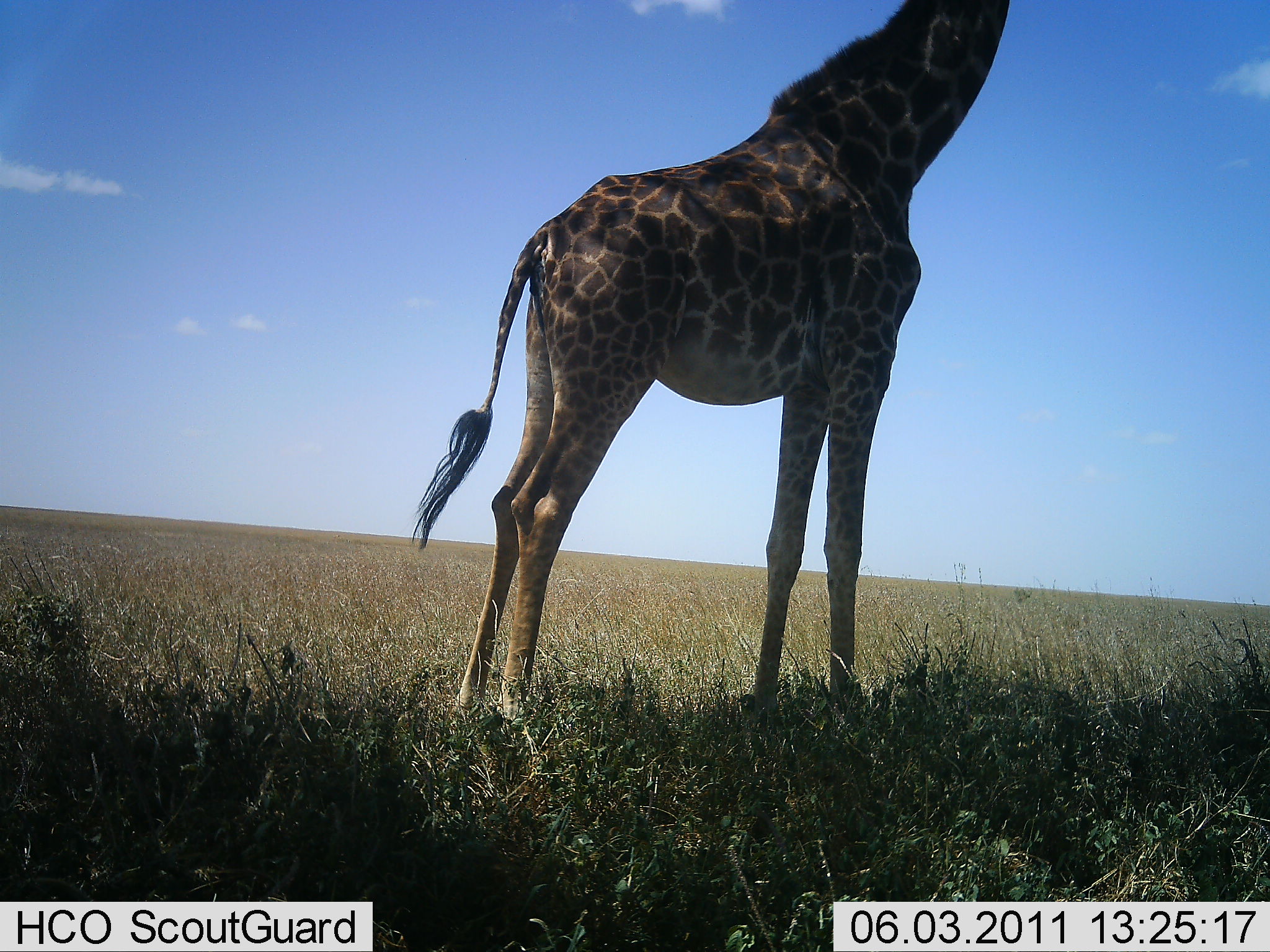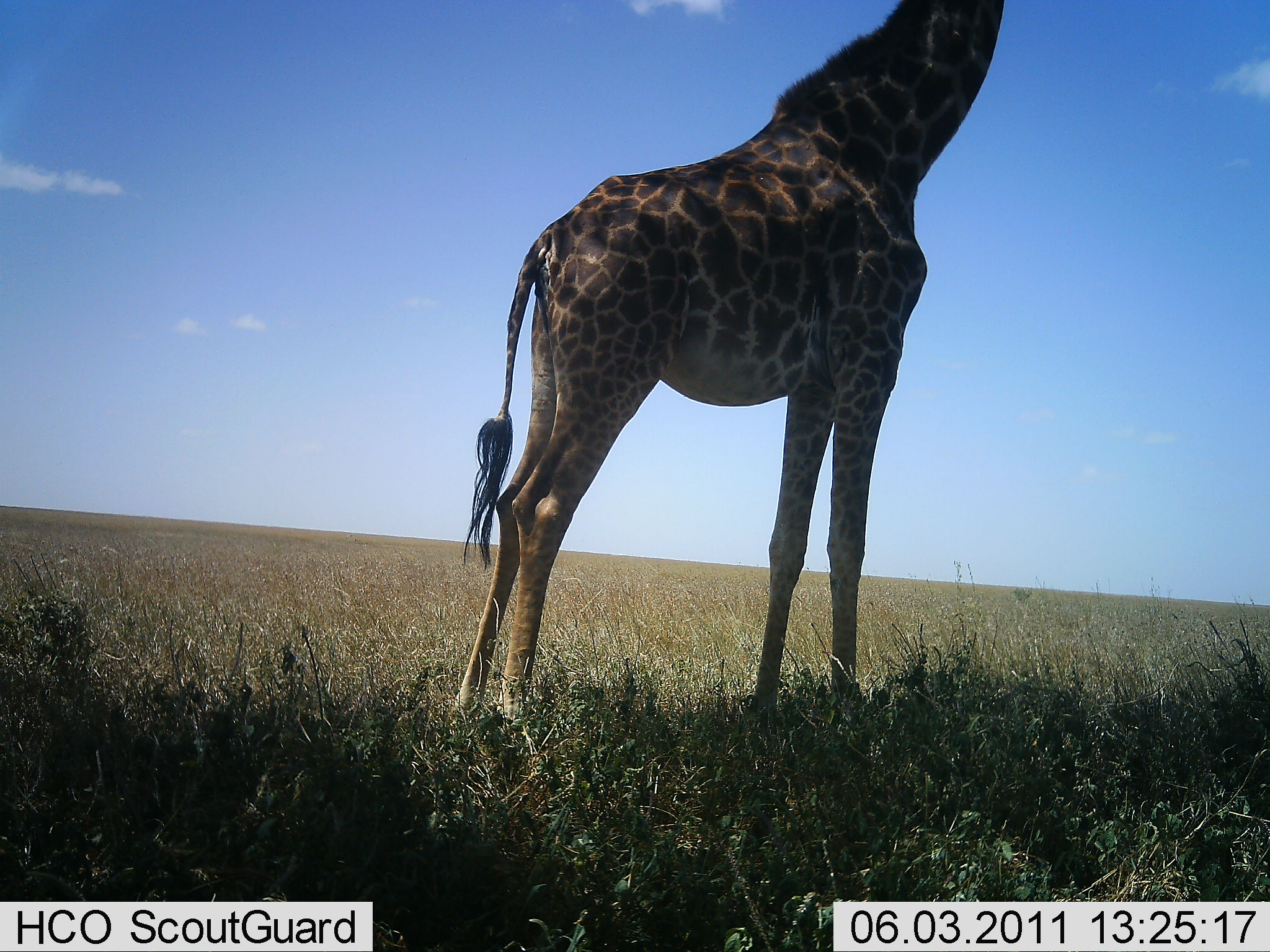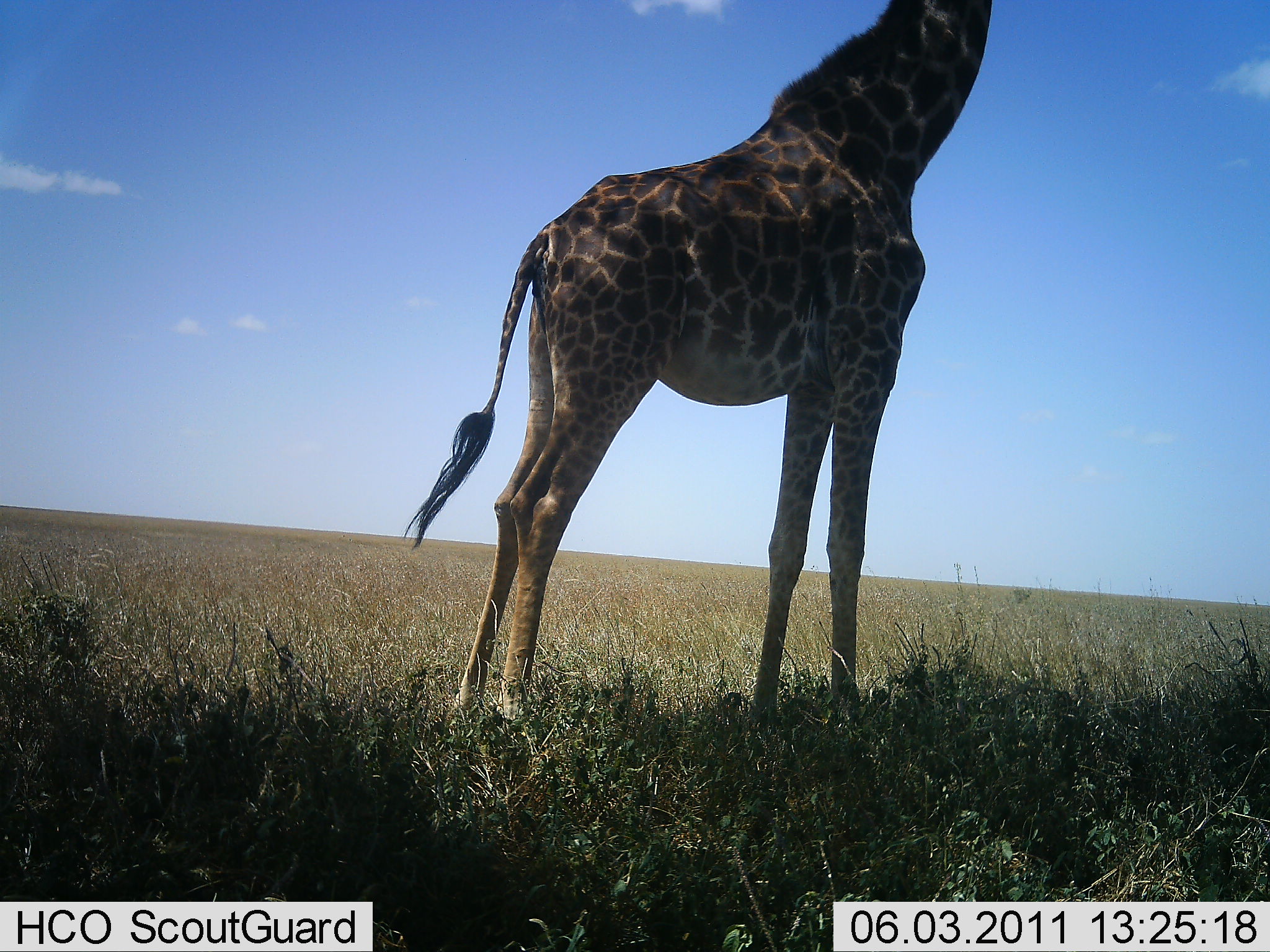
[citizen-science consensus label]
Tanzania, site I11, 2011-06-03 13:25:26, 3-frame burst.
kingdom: Animalia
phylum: Chordata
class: Mammalia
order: Artiodactyla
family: Giraffidae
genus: Giraffa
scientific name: Giraffa camelopardalis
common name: giraffe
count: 1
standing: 91%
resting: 9%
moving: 0%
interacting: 0%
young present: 0%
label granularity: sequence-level